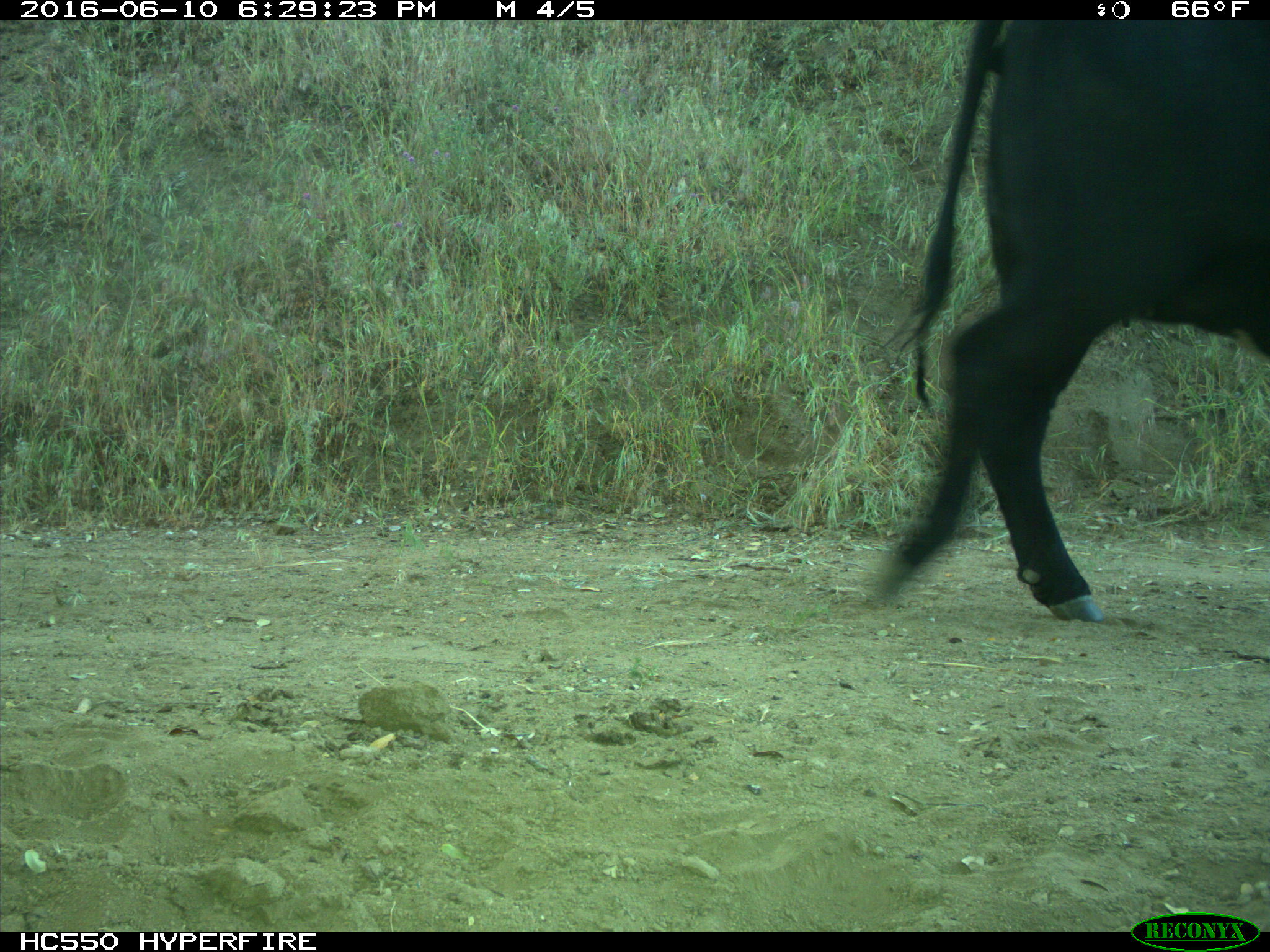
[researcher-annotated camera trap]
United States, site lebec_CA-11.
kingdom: Animalia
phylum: Chordata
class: Mammalia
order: Artiodactyla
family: Bovidae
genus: Bos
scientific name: Bos taurus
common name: domestic cow